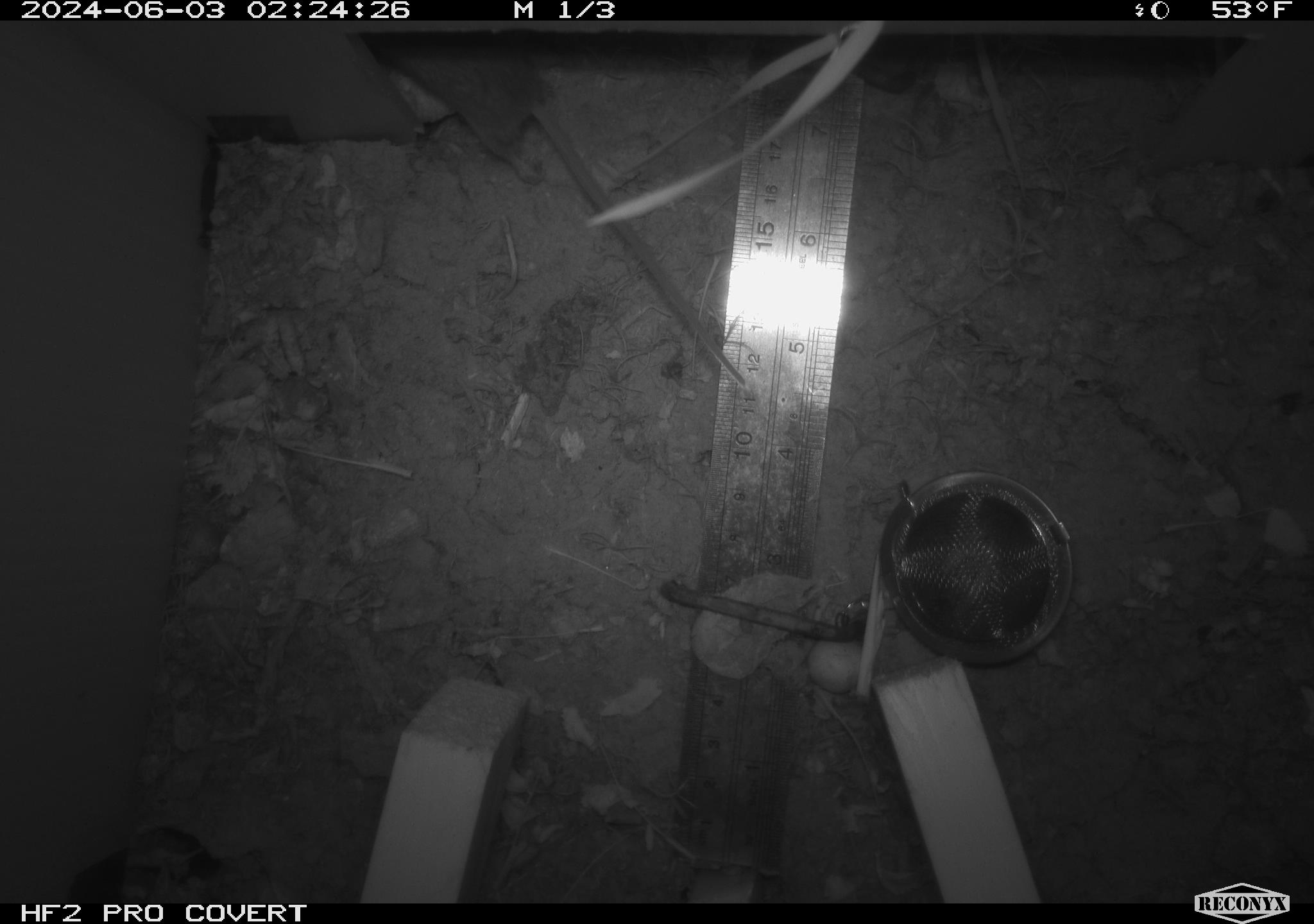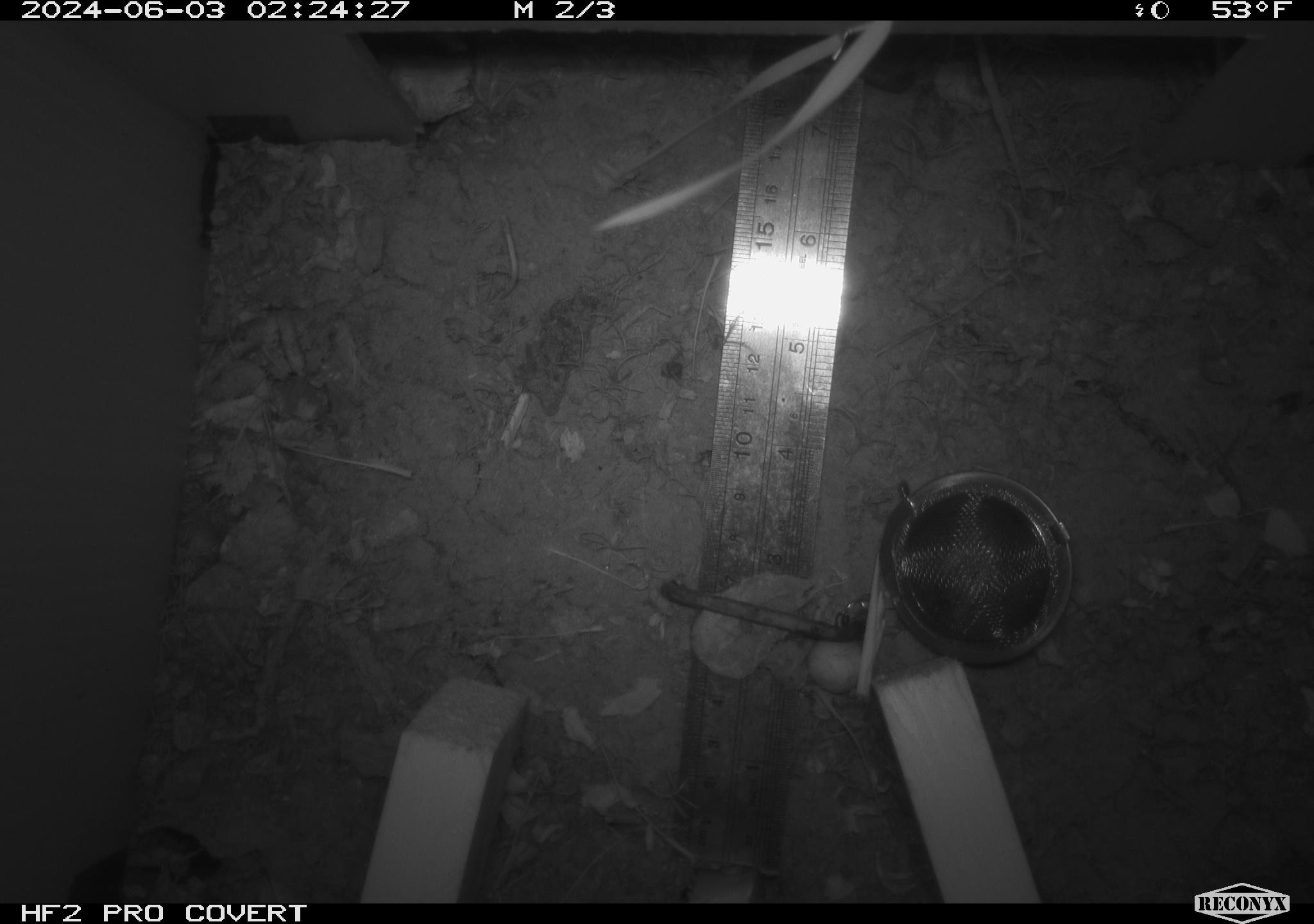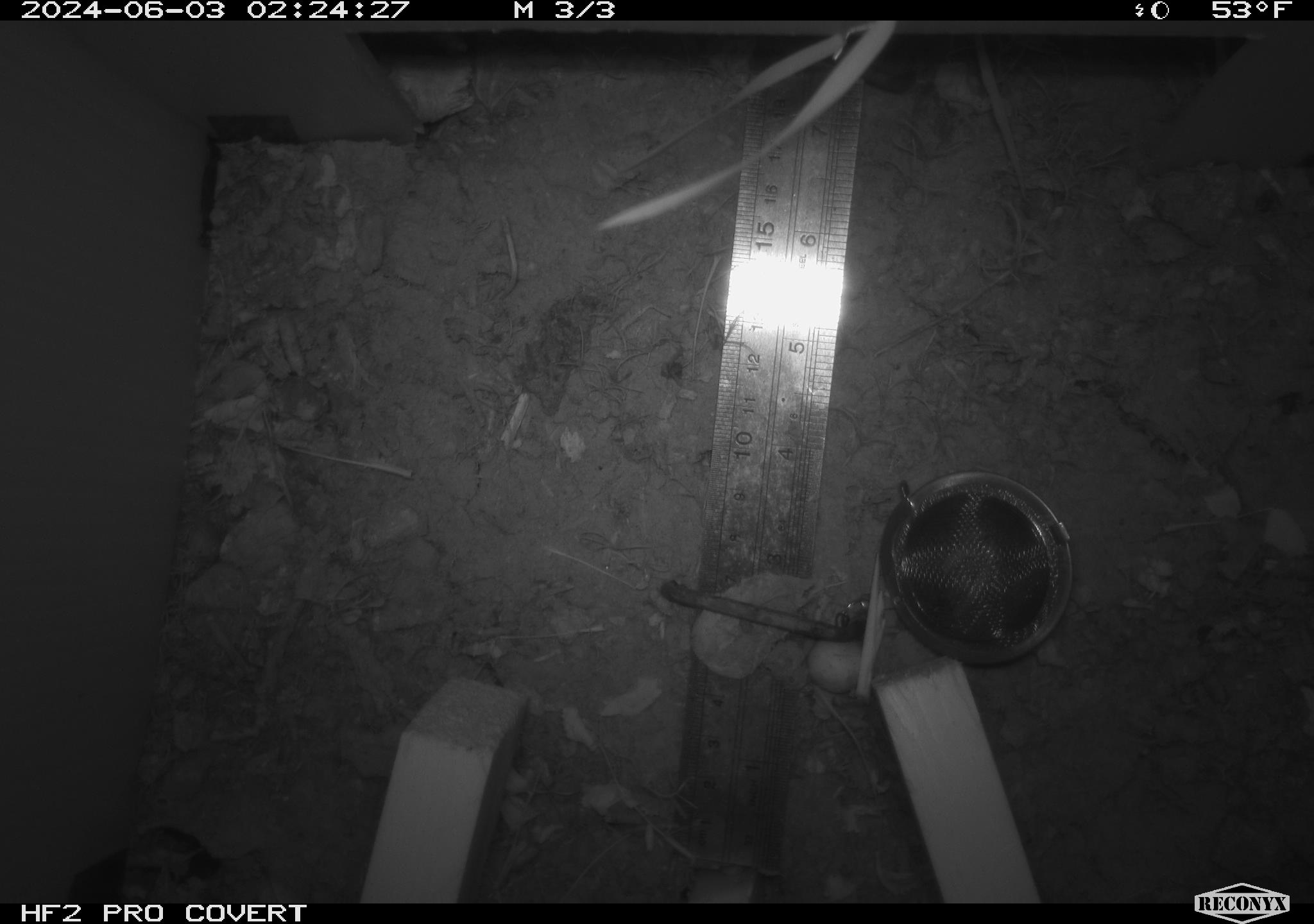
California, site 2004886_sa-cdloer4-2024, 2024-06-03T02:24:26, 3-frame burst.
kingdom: Animalia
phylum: Chordata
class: Mammalia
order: Rodentia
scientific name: Rodentia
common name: mouse species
Mouse species (Rodentia).